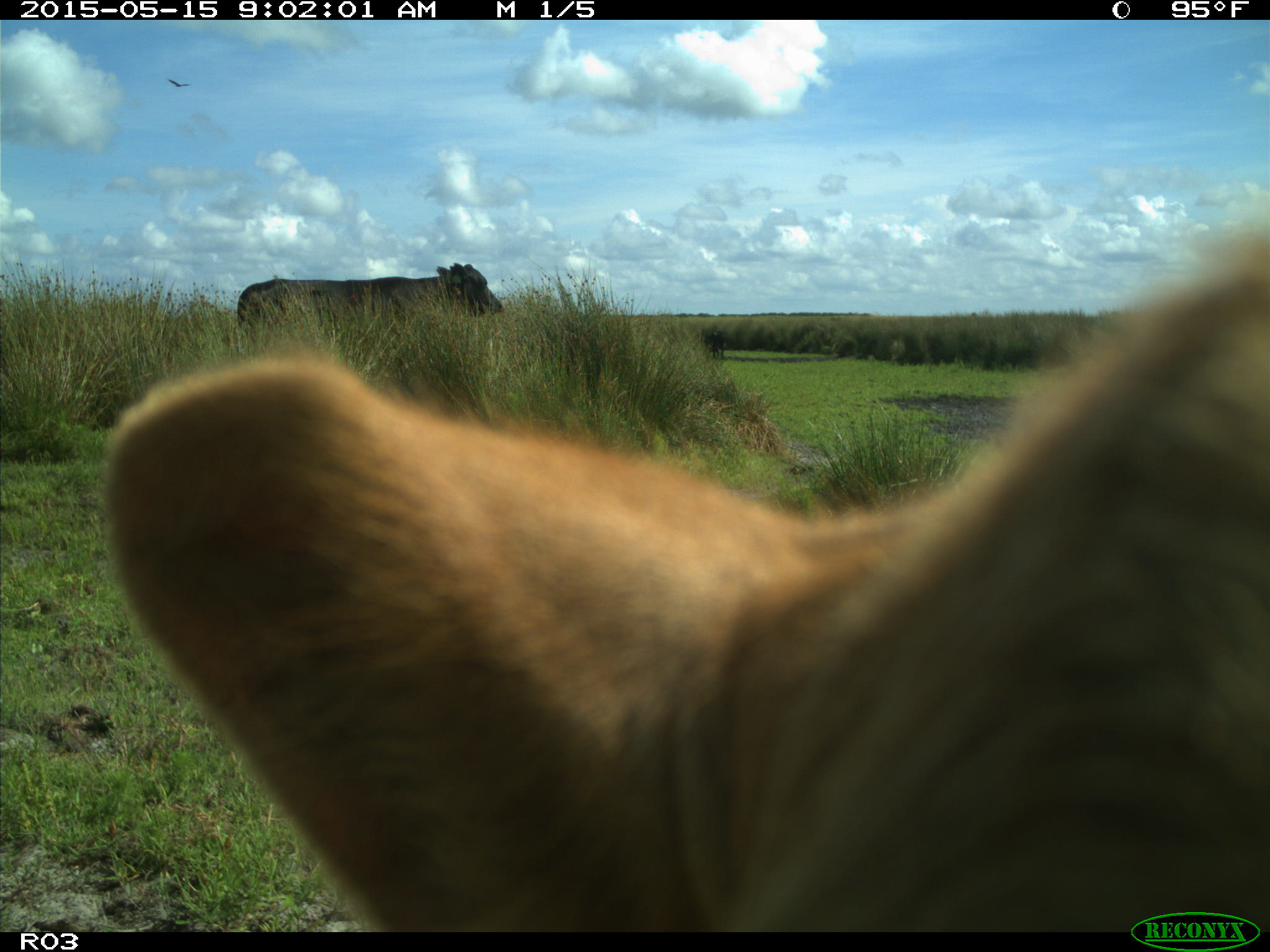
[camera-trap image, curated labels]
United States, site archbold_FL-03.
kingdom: Animalia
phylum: Chordata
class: Mammalia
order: Artiodactyla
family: Bovidae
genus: Bos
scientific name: Bos taurus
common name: domestic cow